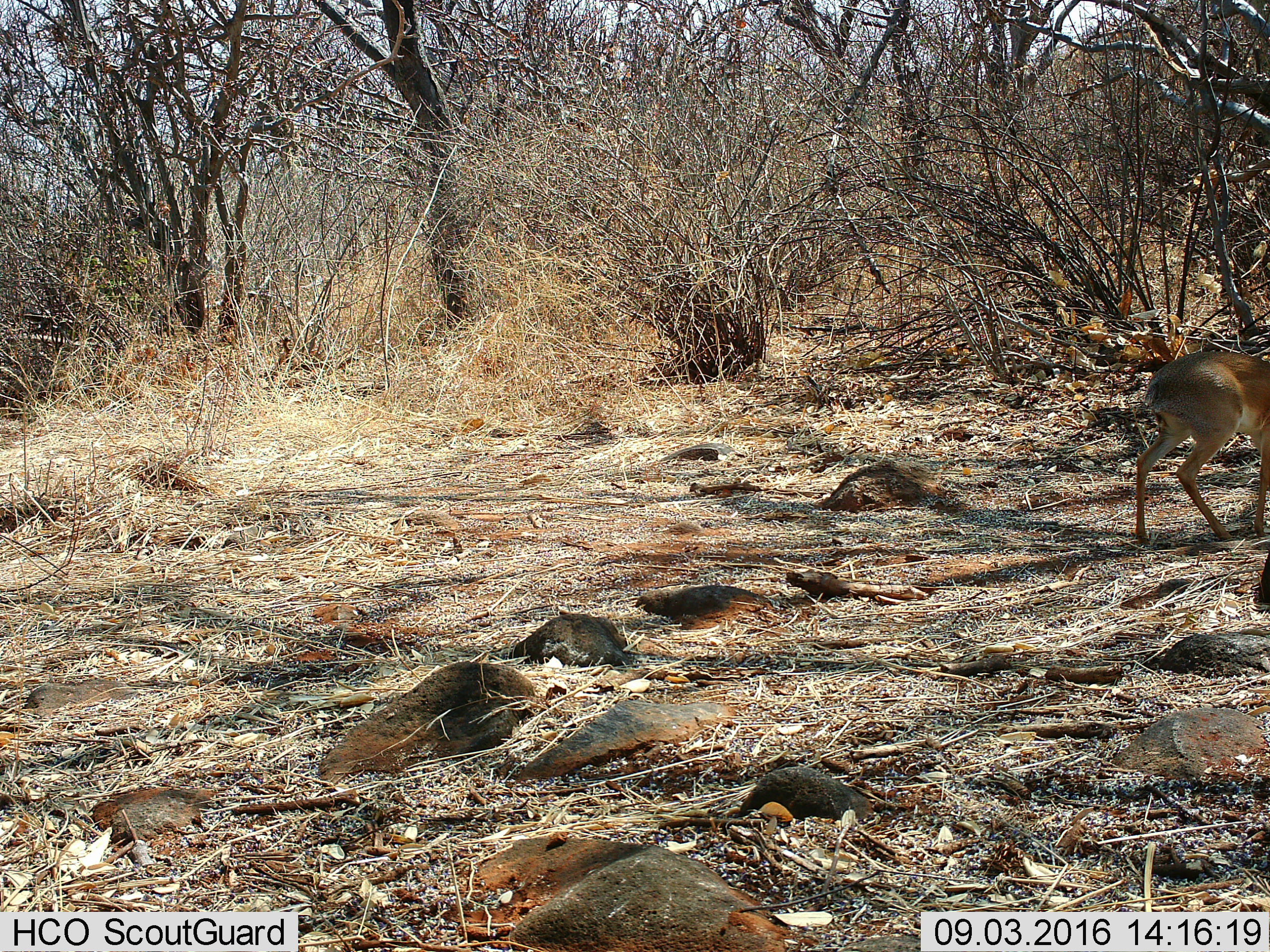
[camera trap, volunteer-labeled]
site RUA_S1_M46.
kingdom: Animalia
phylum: Chordata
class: Mammalia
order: Artiodactyla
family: Bovidae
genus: Madoqua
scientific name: Madoqua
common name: dik-dik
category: dikdik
Dikdik (dik-dik) (Madoqua), count 1. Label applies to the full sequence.